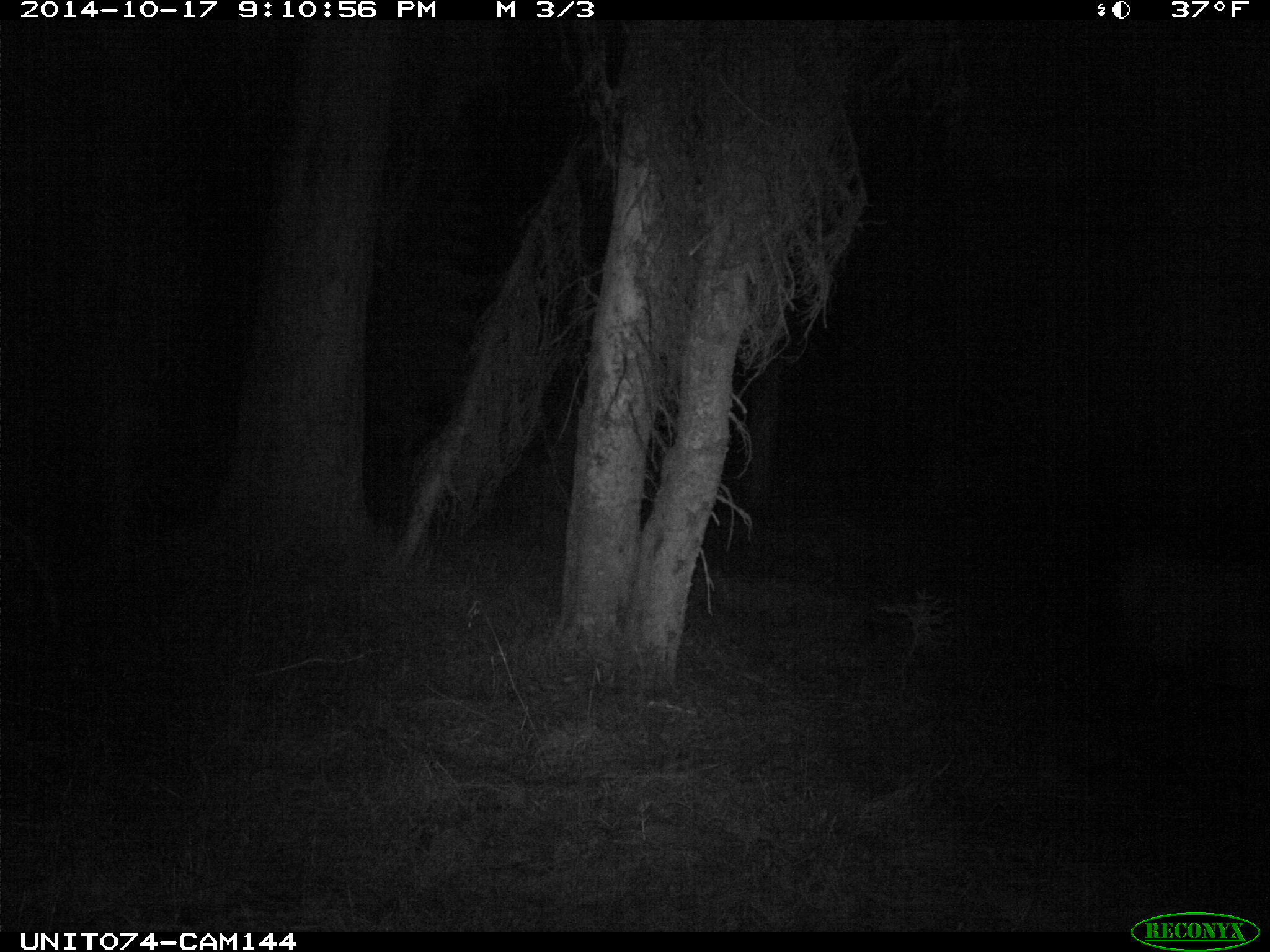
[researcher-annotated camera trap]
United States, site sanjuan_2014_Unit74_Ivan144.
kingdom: Animalia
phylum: Chordata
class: Mammalia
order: Artiodactyla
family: Cervidae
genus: Cervus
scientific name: Cervus elaphus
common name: red deer